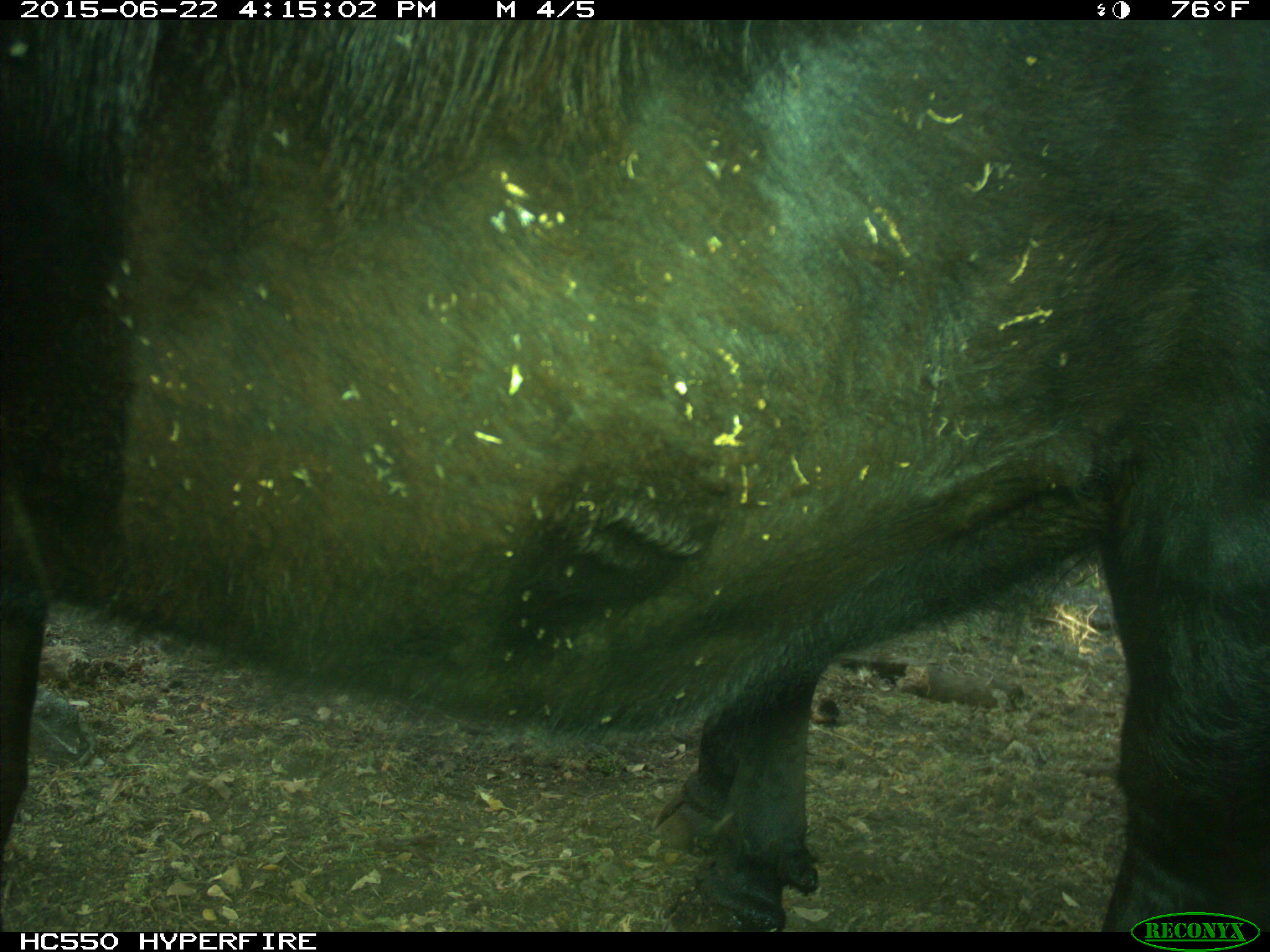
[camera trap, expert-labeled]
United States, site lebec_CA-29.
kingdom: Animalia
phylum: Chordata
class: Mammalia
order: Artiodactyla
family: Bovidae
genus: Bos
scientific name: Bos taurus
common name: domestic cow